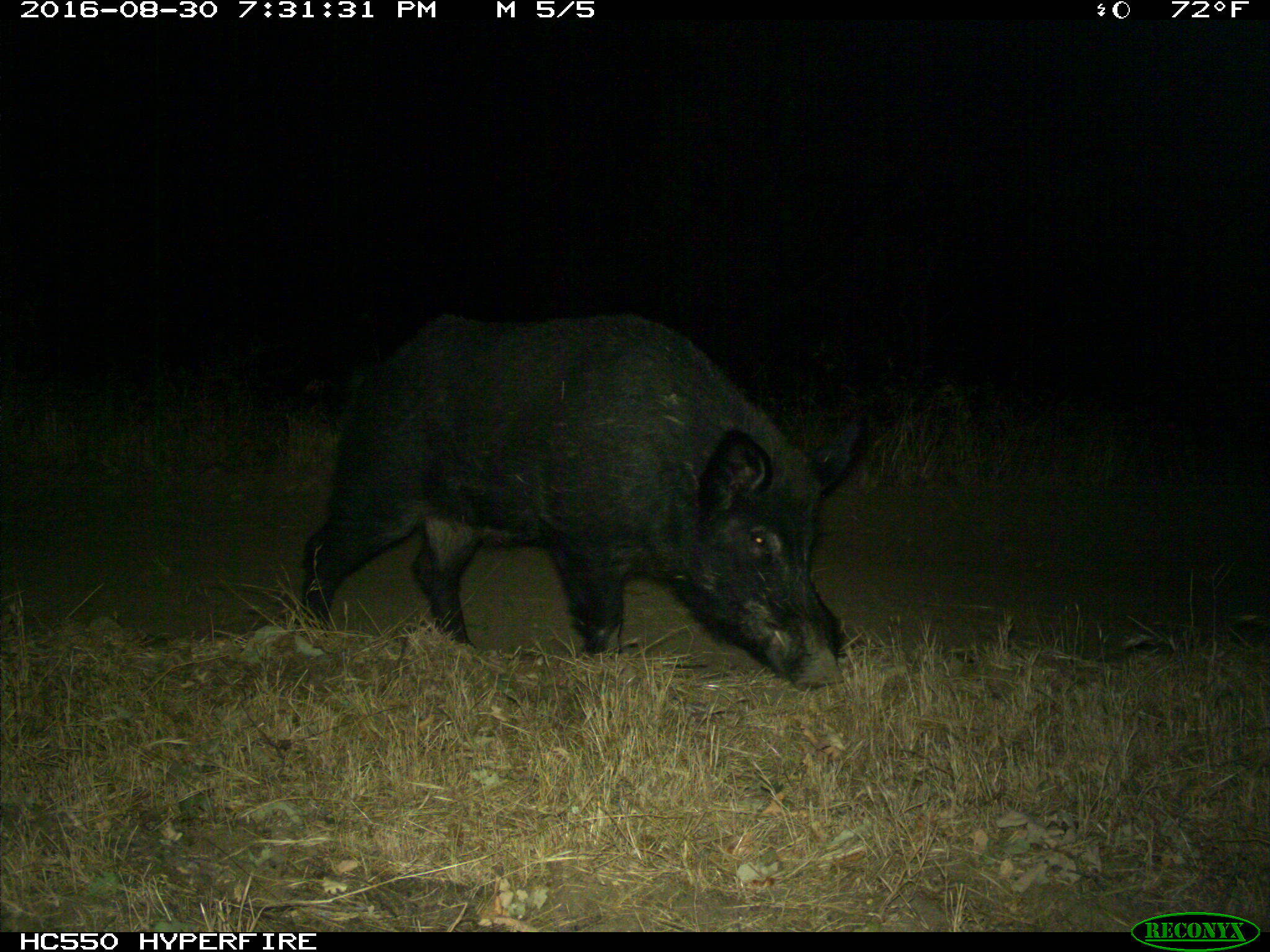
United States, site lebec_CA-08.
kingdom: Animalia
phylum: Chordata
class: Mammalia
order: Artiodactyla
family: Suidae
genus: Sus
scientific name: Sus scrofa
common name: wild boar